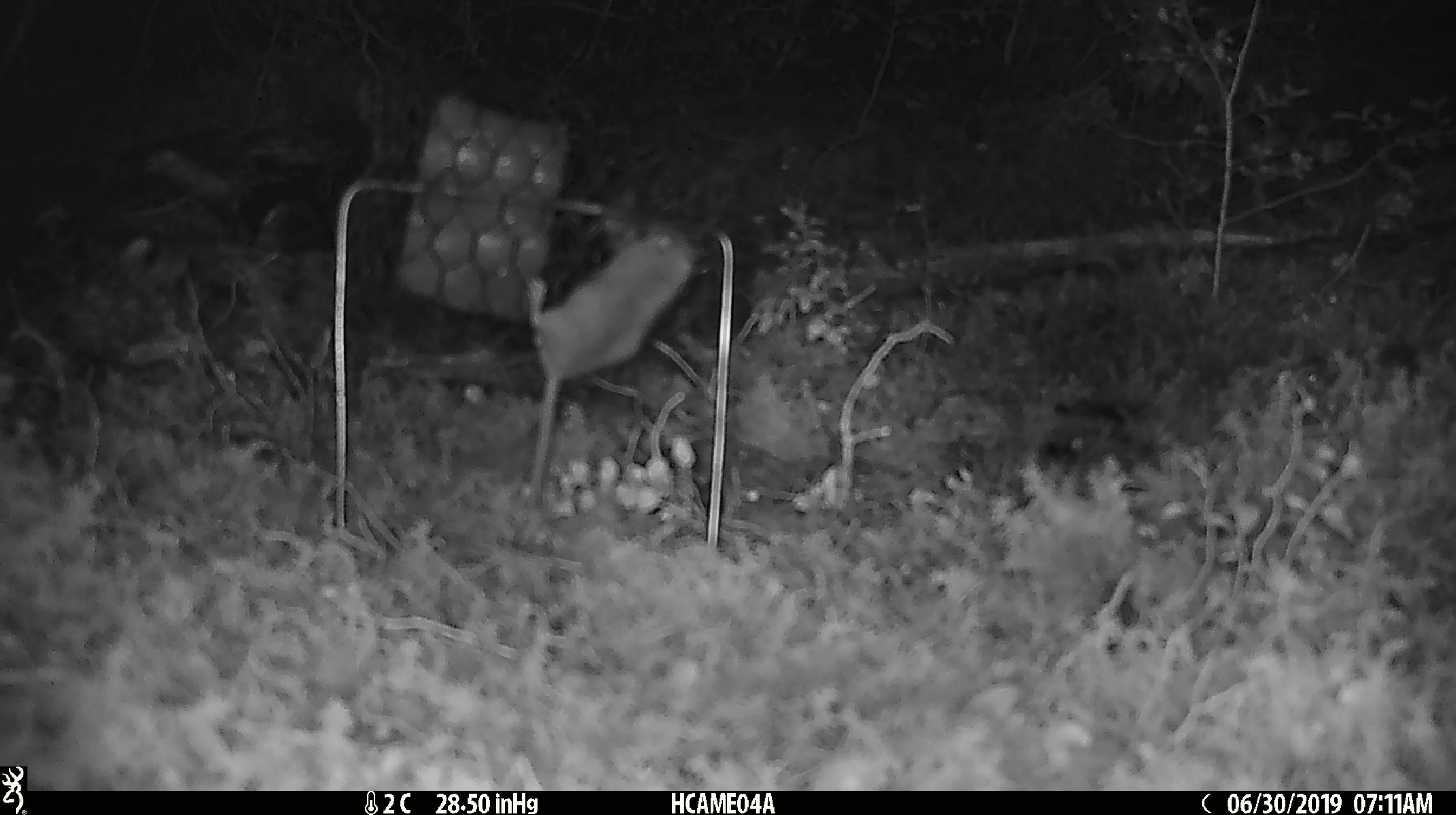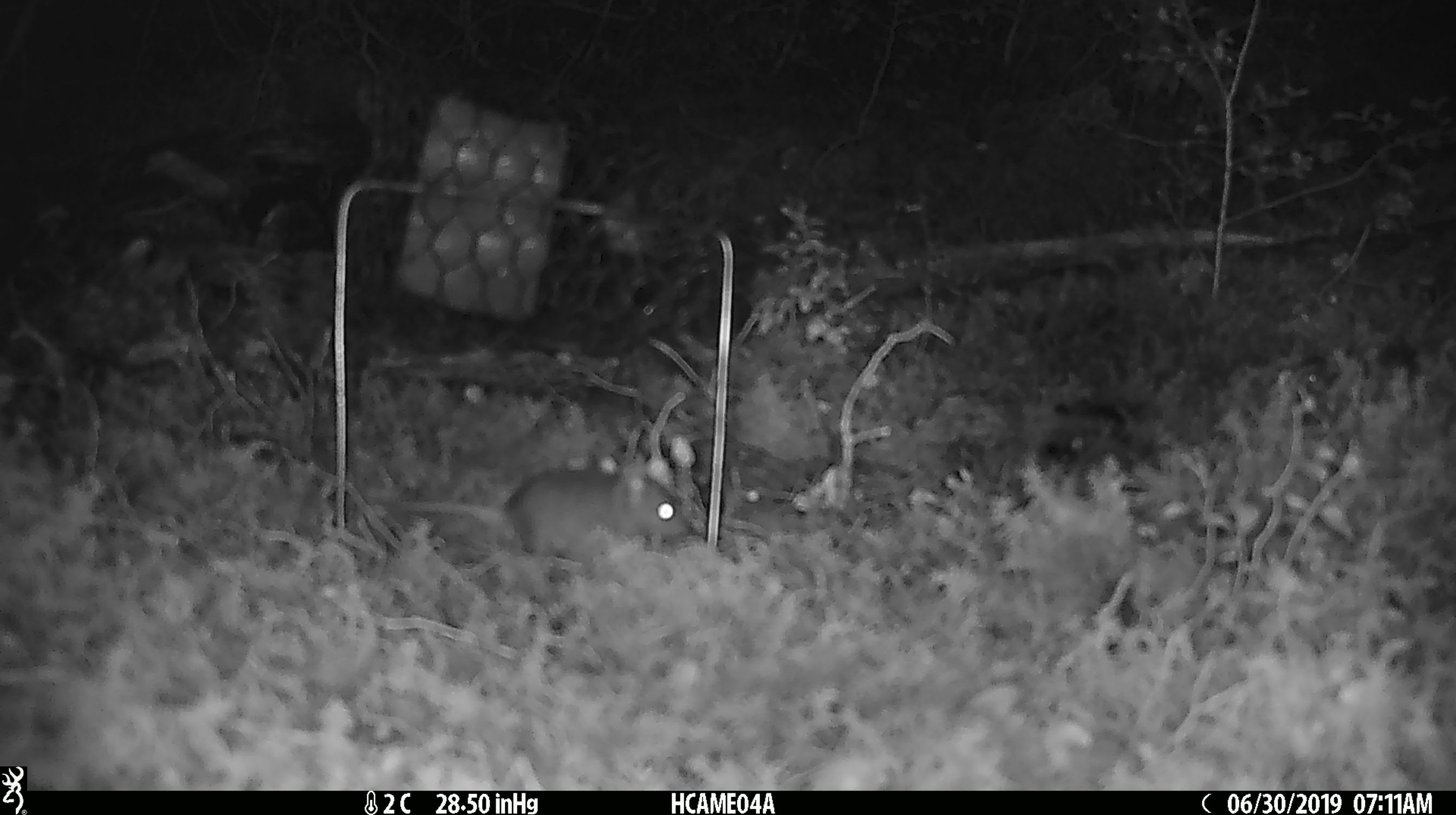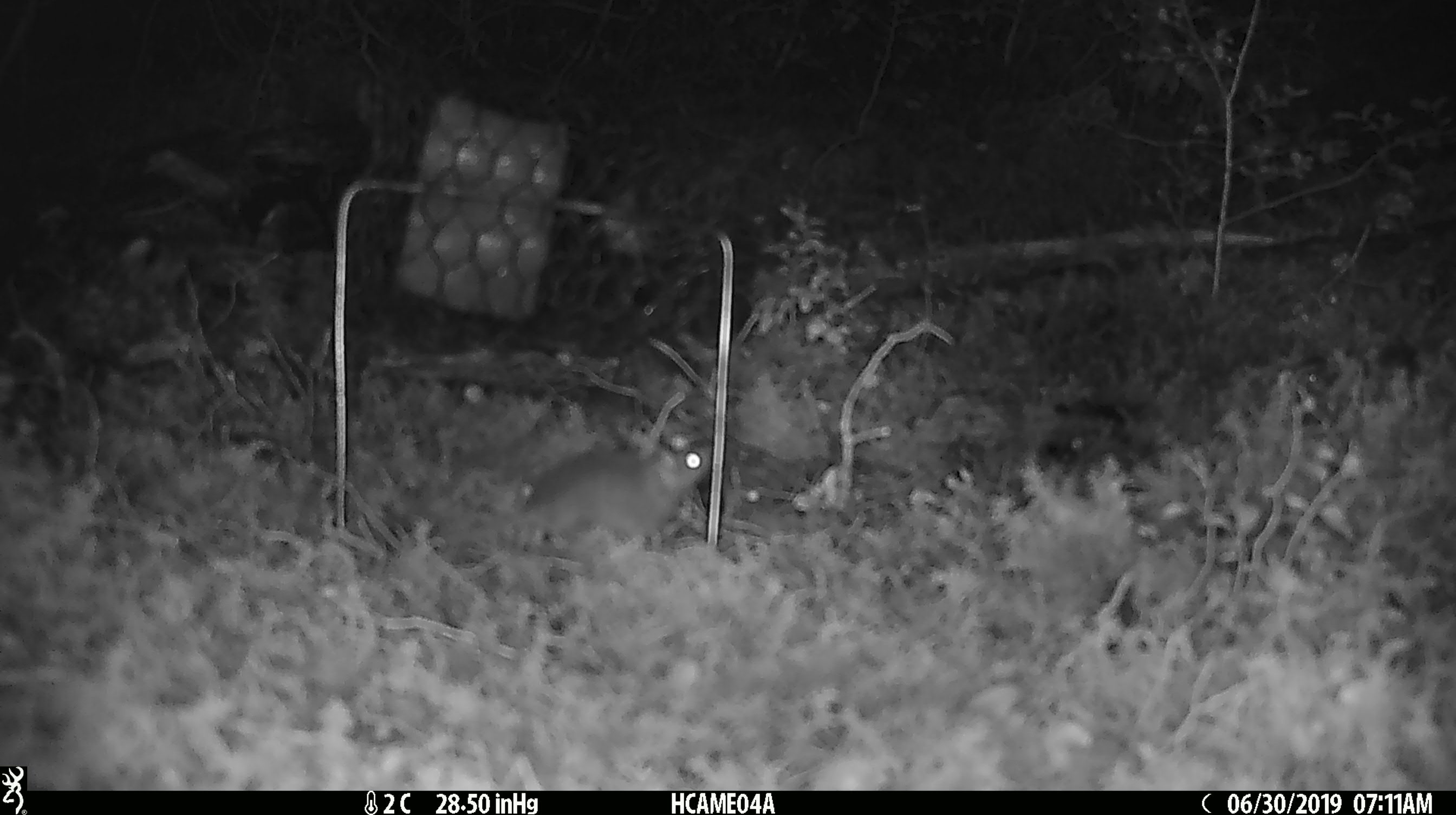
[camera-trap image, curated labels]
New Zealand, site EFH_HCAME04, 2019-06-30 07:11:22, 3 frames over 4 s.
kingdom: Animalia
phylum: Chordata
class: Mammalia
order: Rodentia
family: Muridae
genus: Mus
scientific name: Mus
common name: mouse